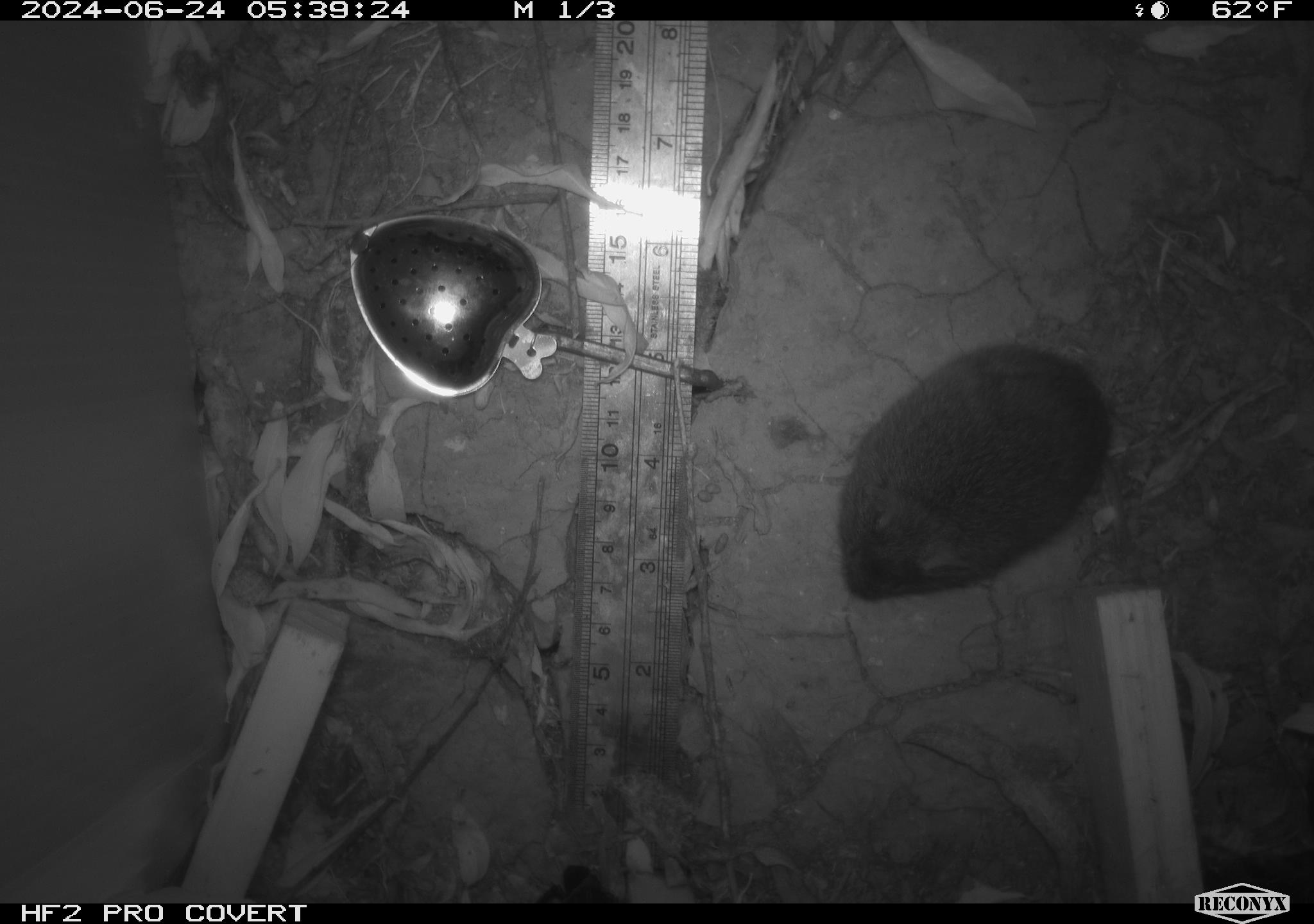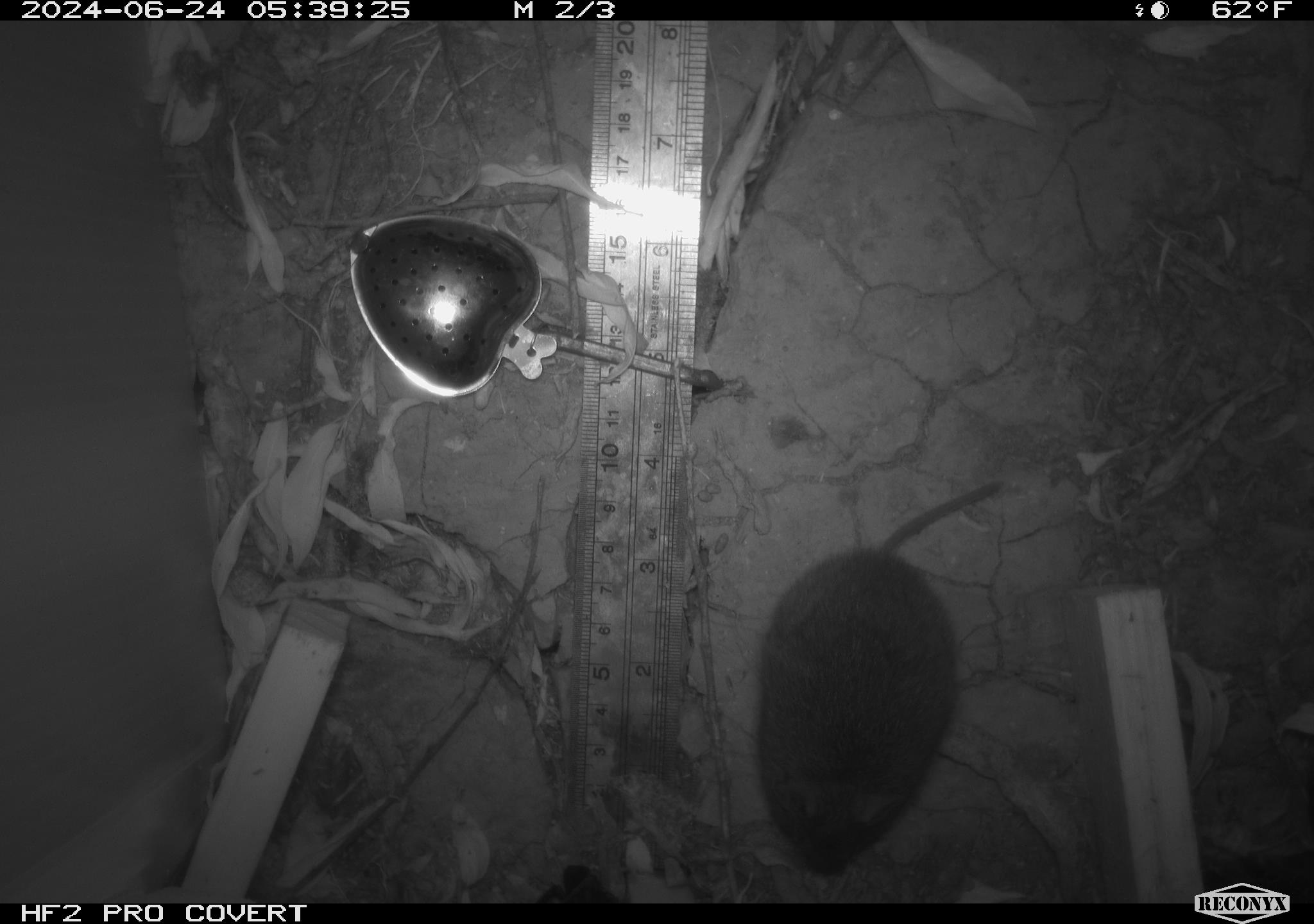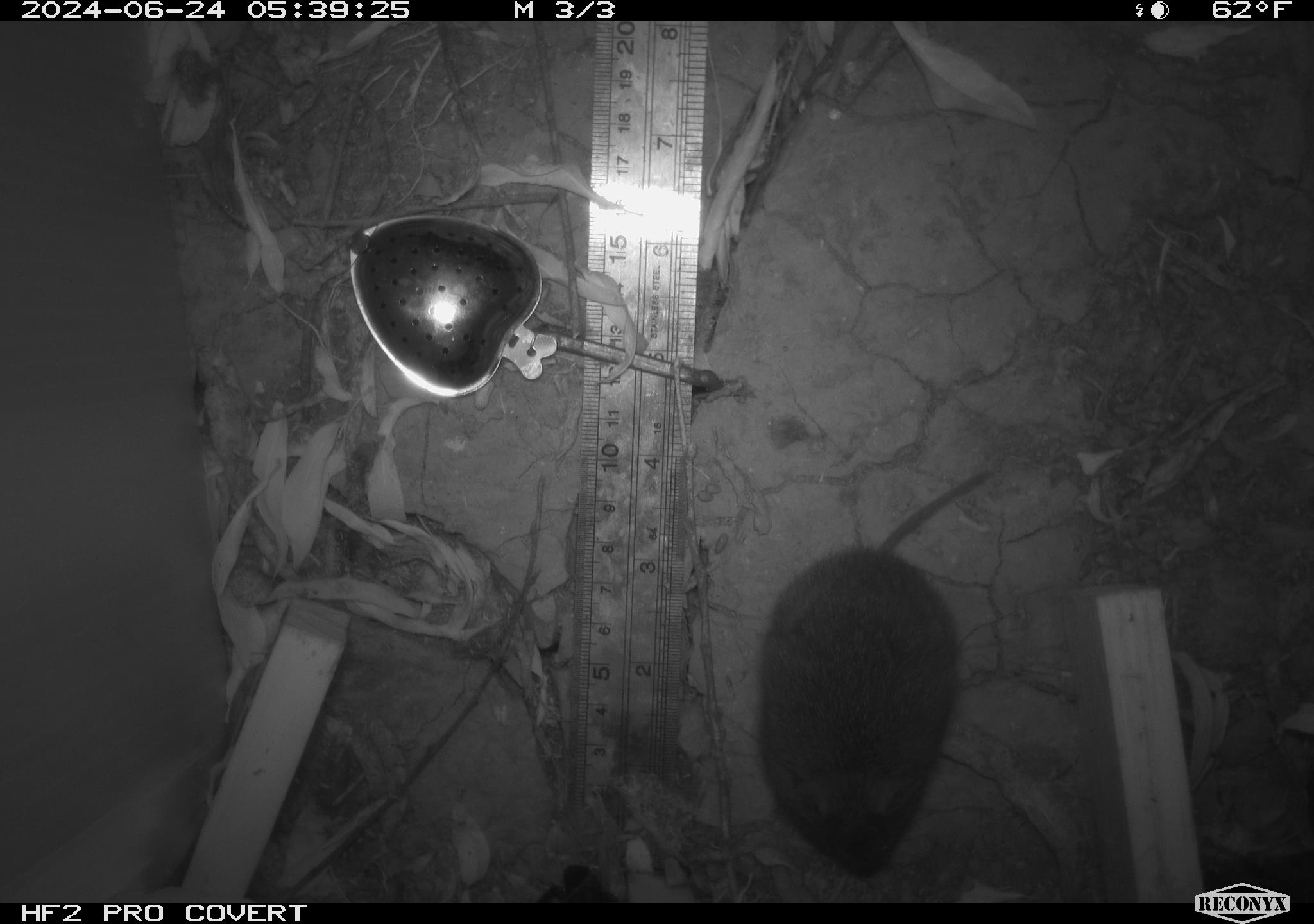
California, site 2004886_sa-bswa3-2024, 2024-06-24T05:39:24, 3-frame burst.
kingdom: Animalia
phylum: Chordata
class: Mammalia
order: Rodentia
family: Cricetidae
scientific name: Arvicolinae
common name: voles, lemmings, and muskrats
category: arvicolinae subfamily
Arvicolinae subfamily (voles, lemmings, and muskrats) (Arvicolinae).